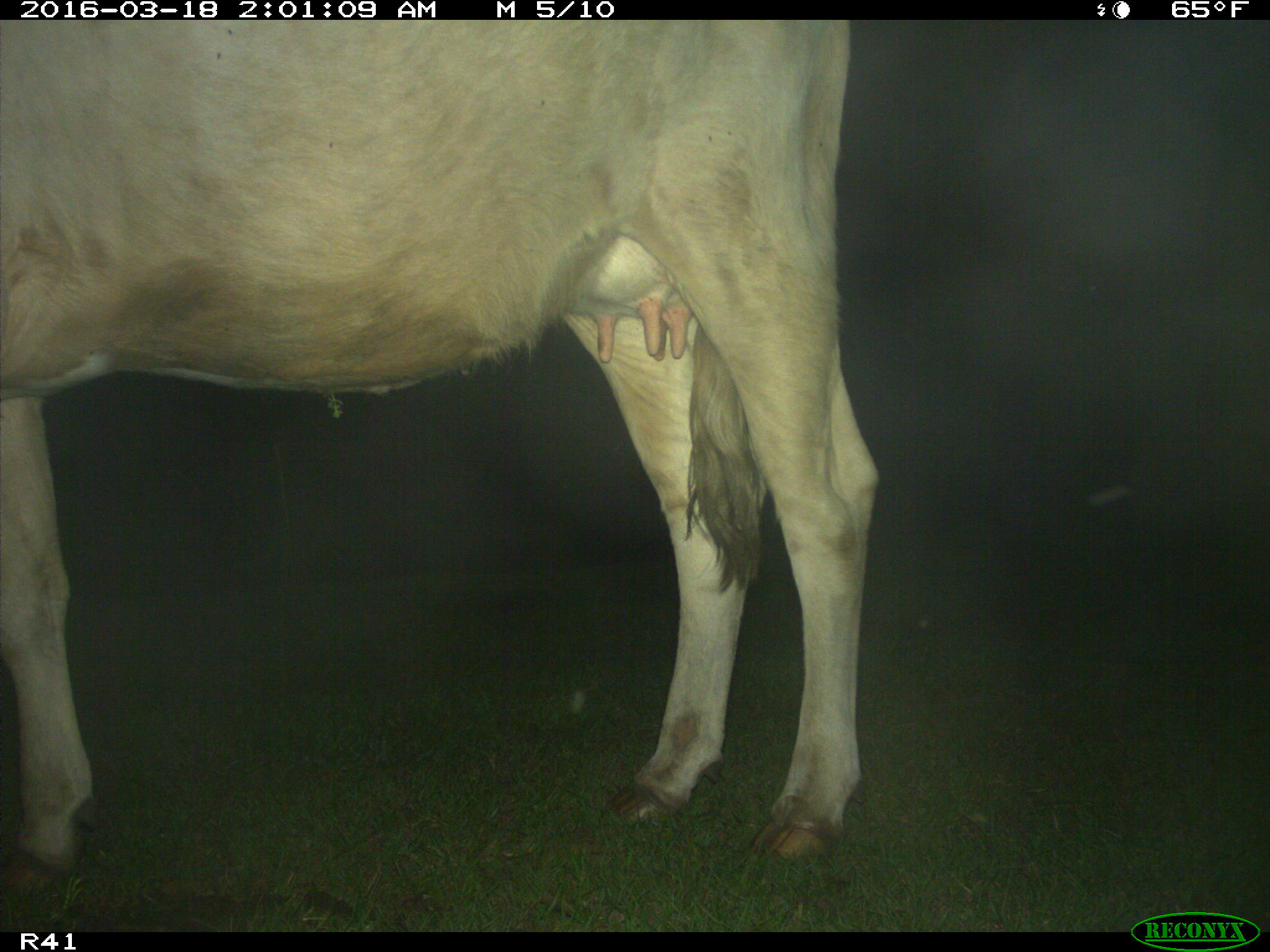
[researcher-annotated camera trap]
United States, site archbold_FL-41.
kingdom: Animalia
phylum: Chordata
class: Mammalia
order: Artiodactyla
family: Bovidae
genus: Bos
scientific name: Bos taurus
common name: domestic cow